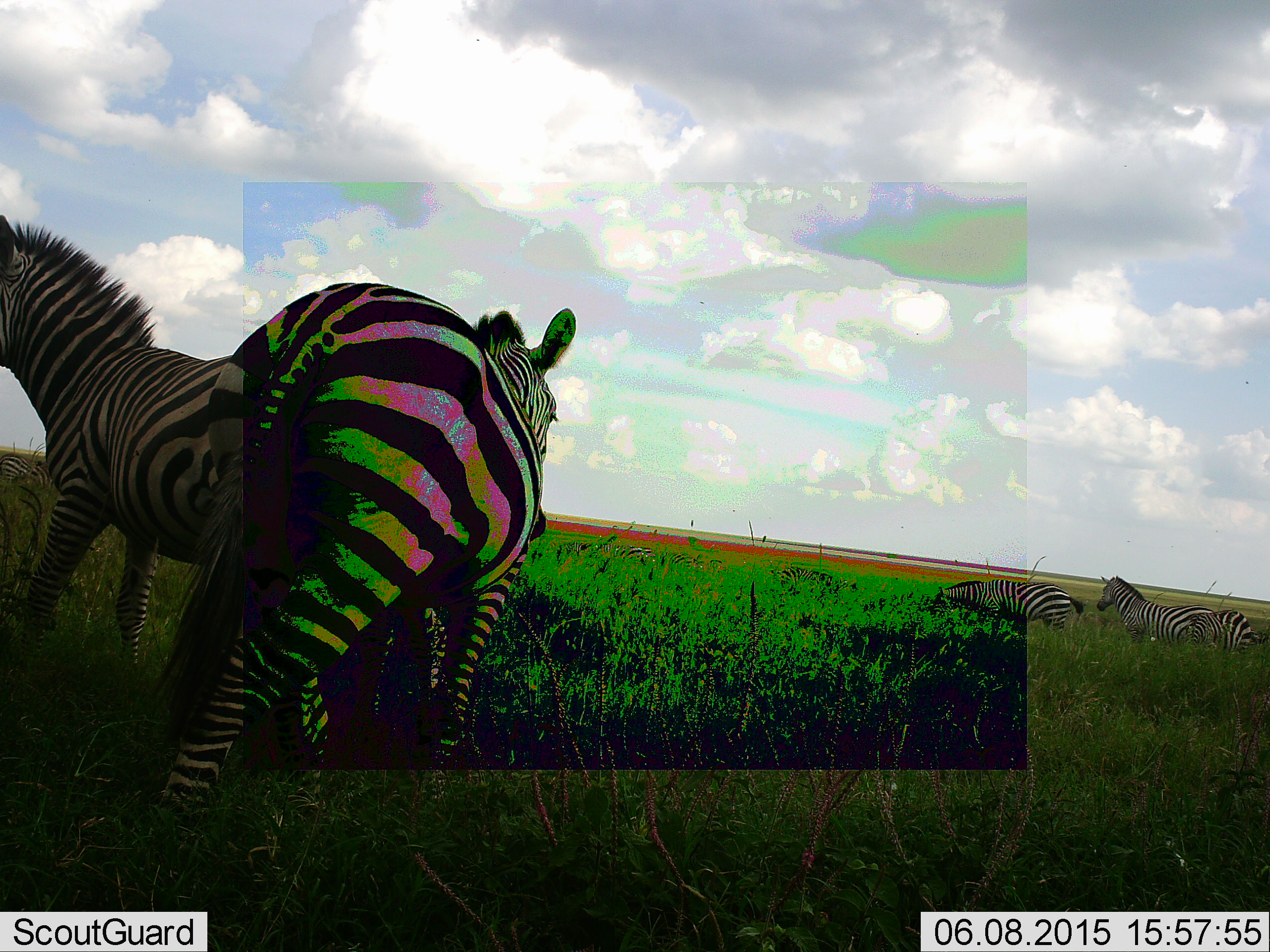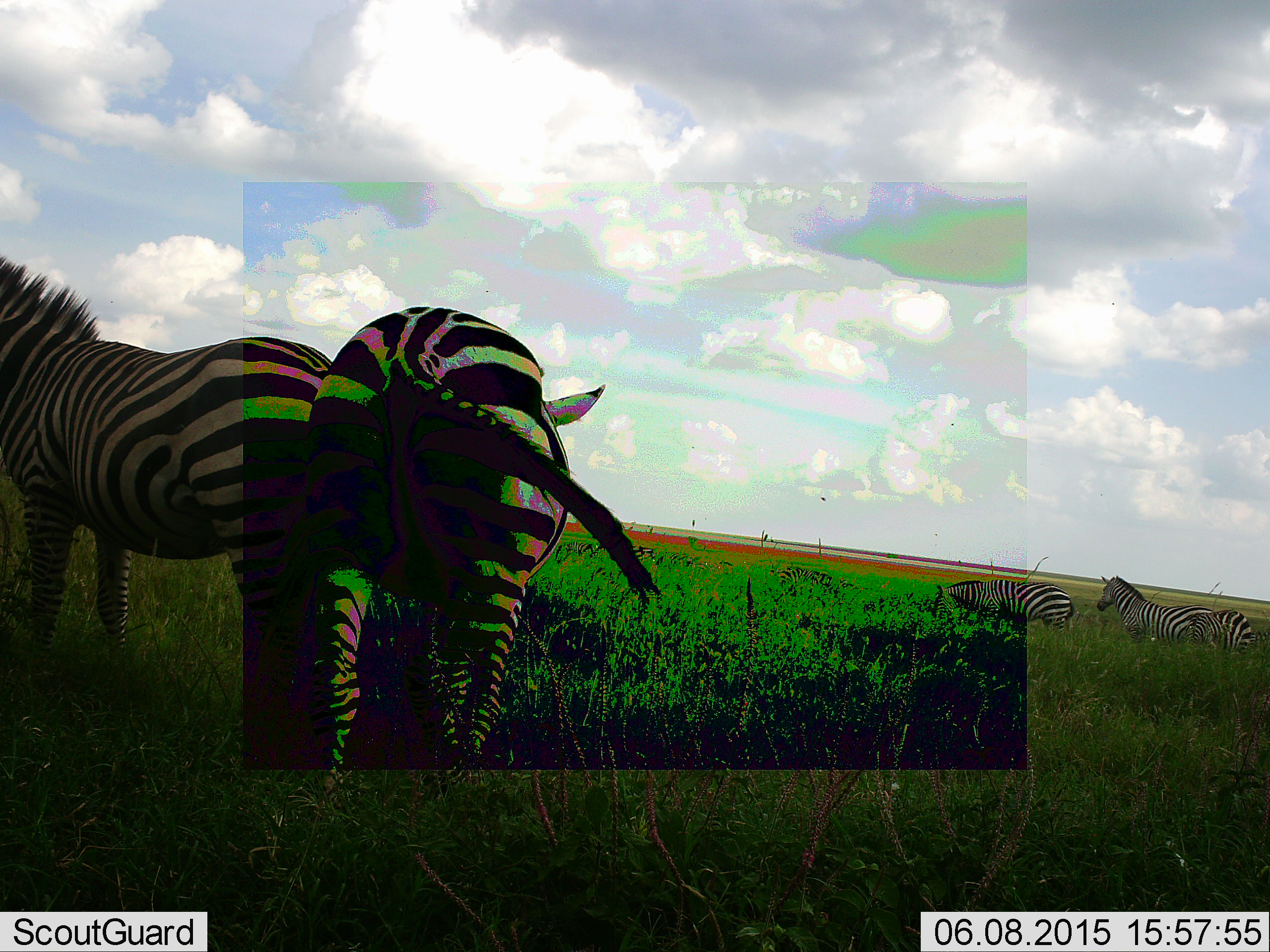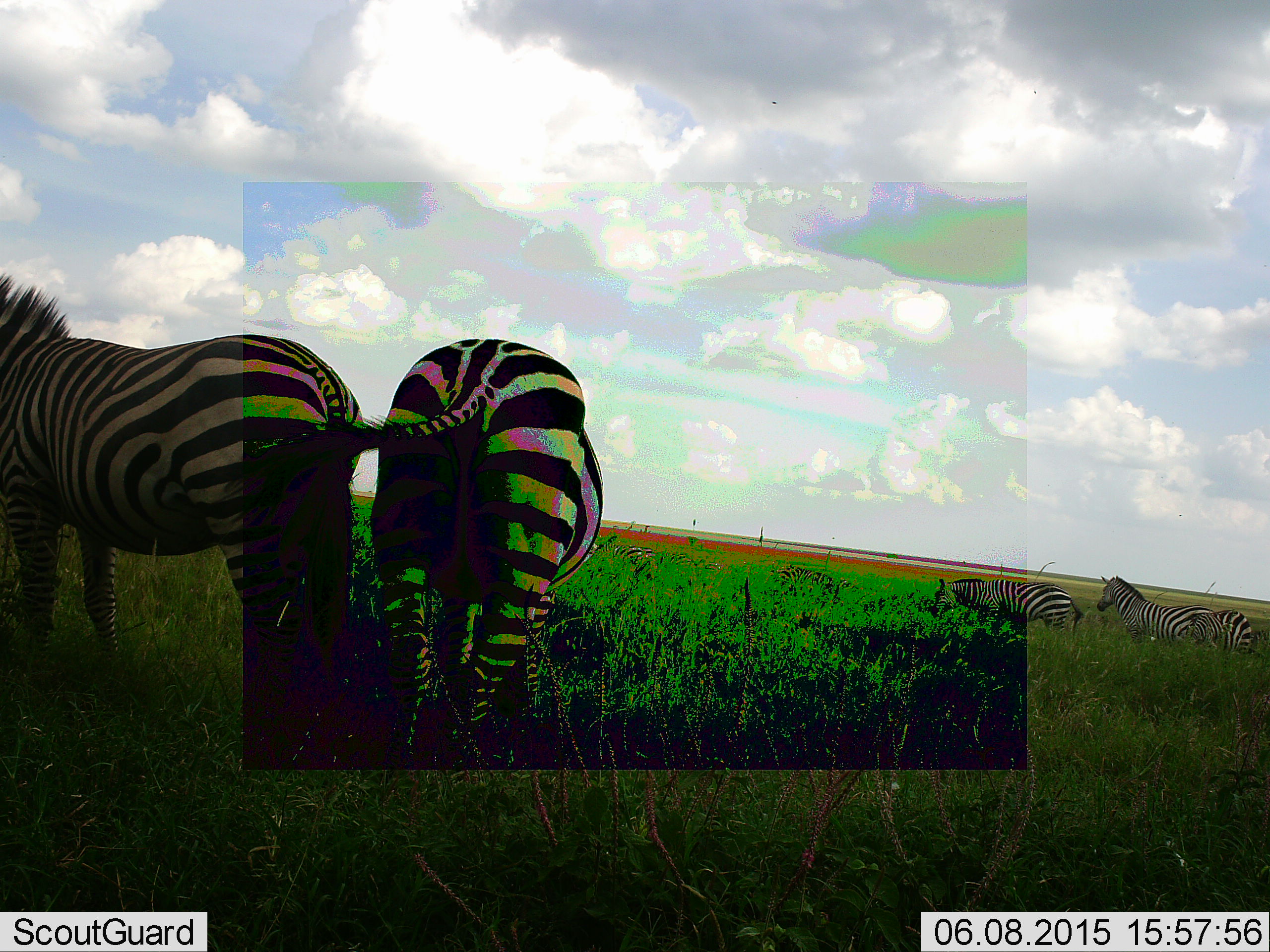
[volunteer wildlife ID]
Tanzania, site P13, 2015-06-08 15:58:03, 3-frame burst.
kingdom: Animalia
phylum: Chordata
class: Mammalia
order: Perissodactyla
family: Equidae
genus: Equus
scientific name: Equus quagga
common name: plains zebra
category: zebra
Zebra (plains zebra) (Equus quagga), count 5. Behavior (volunteer vote fractions): standing 100%, resting 0%, moving 0%, interacting 18%. Young present (vote fraction): 0%. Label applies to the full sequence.